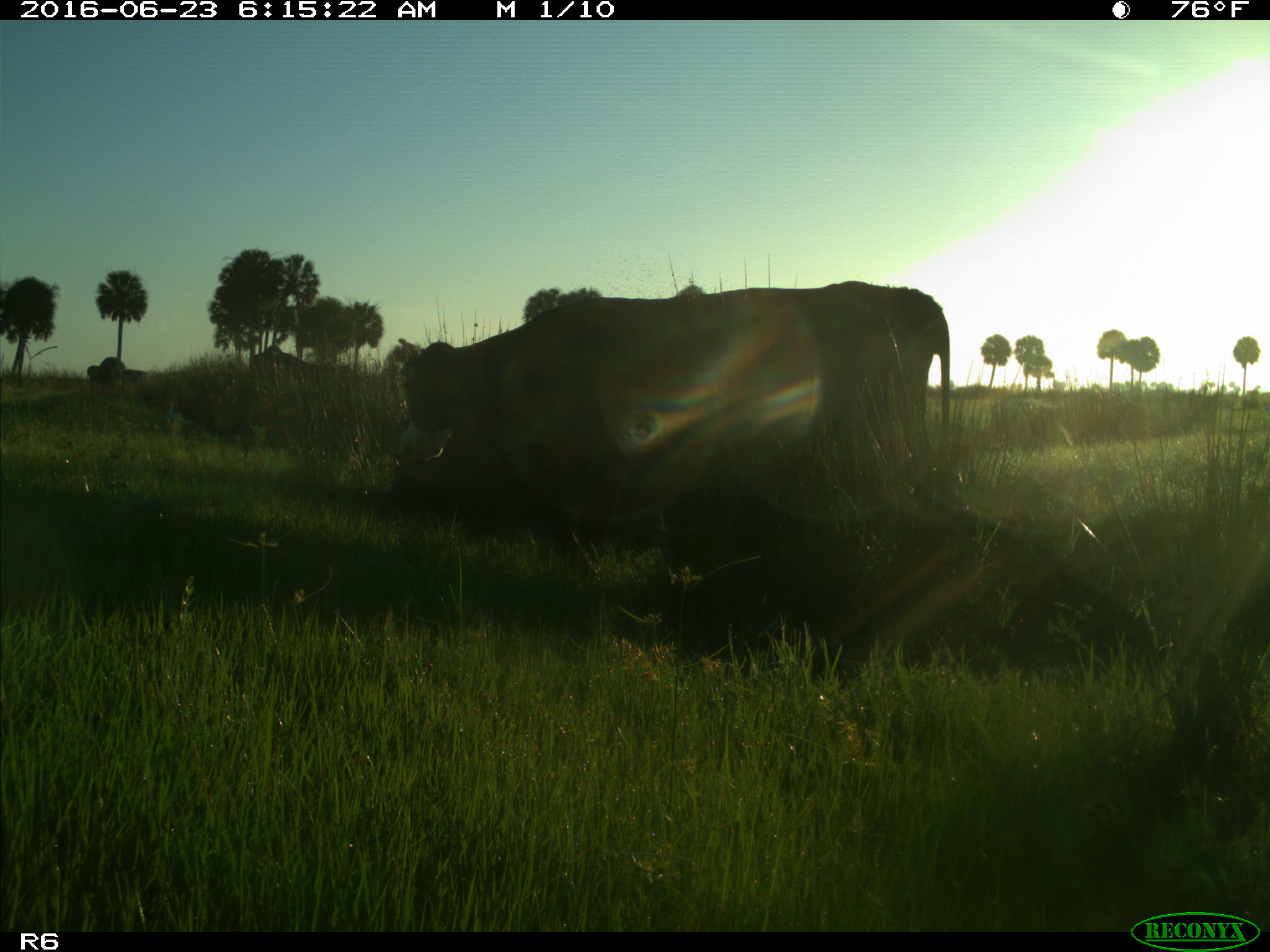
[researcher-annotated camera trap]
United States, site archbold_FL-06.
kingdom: Animalia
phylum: Chordata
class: Mammalia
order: Artiodactyla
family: Bovidae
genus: Bos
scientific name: Bos taurus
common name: domestic cow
Bos taurus (domestic cow).